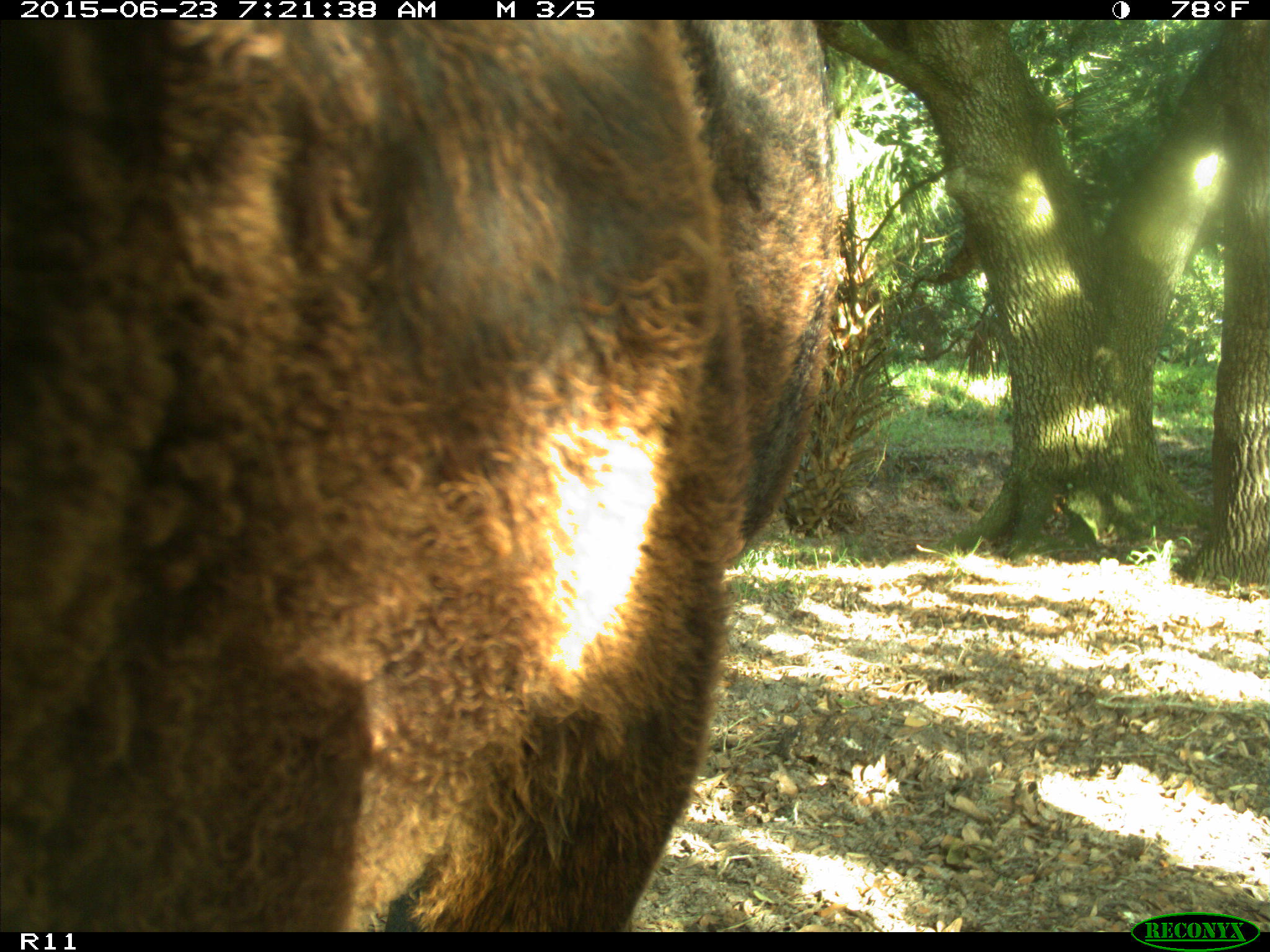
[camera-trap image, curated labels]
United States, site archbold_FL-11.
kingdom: Animalia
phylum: Chordata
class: Mammalia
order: Artiodactyla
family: Bovidae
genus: Bos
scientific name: Bos taurus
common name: domestic cow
Bos taurus (domestic cow).